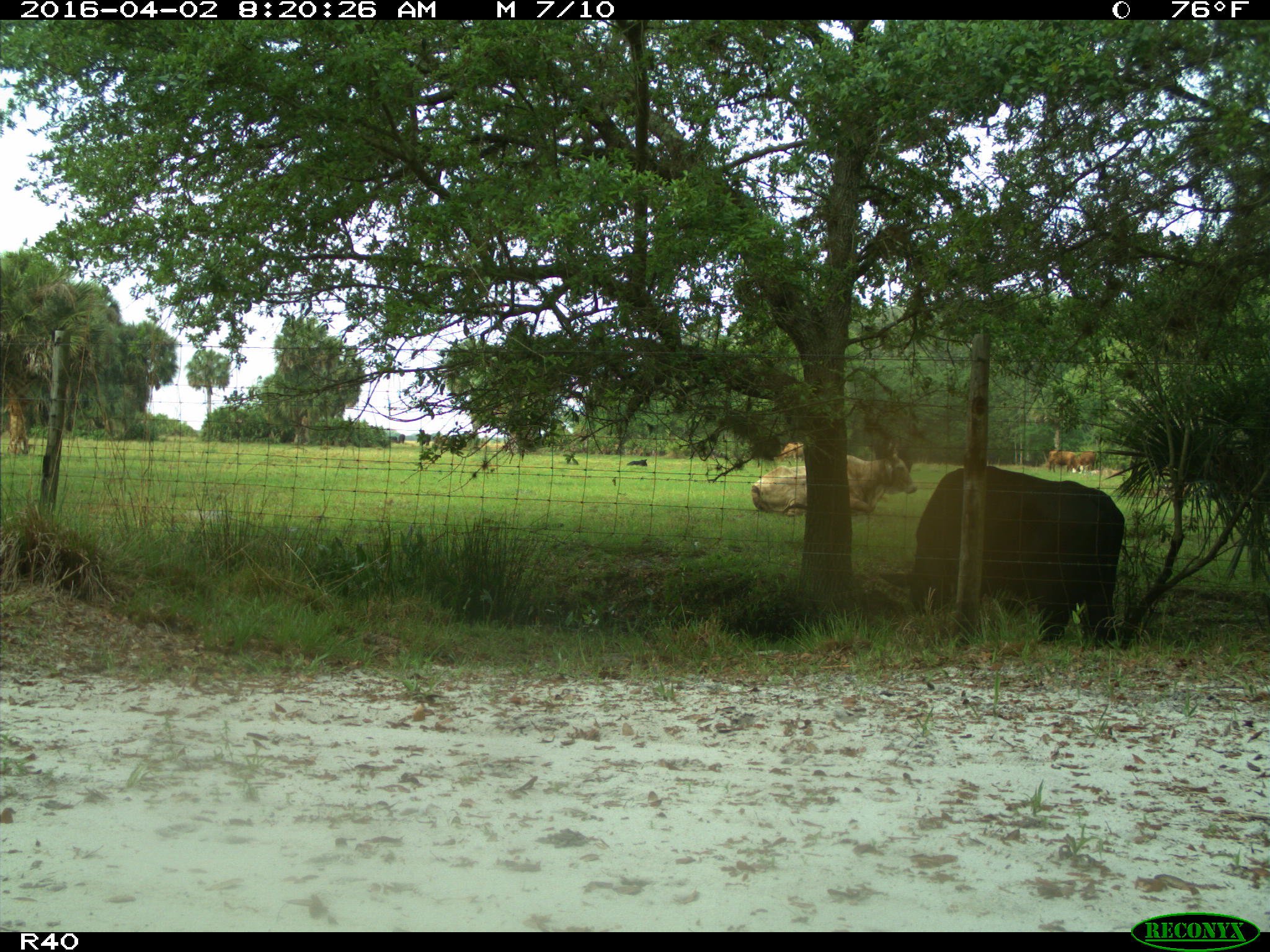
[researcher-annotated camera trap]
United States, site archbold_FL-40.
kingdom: Animalia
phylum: Chordata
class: Mammalia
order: Artiodactyla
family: Bovidae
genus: Bos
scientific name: Bos taurus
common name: domestic cow